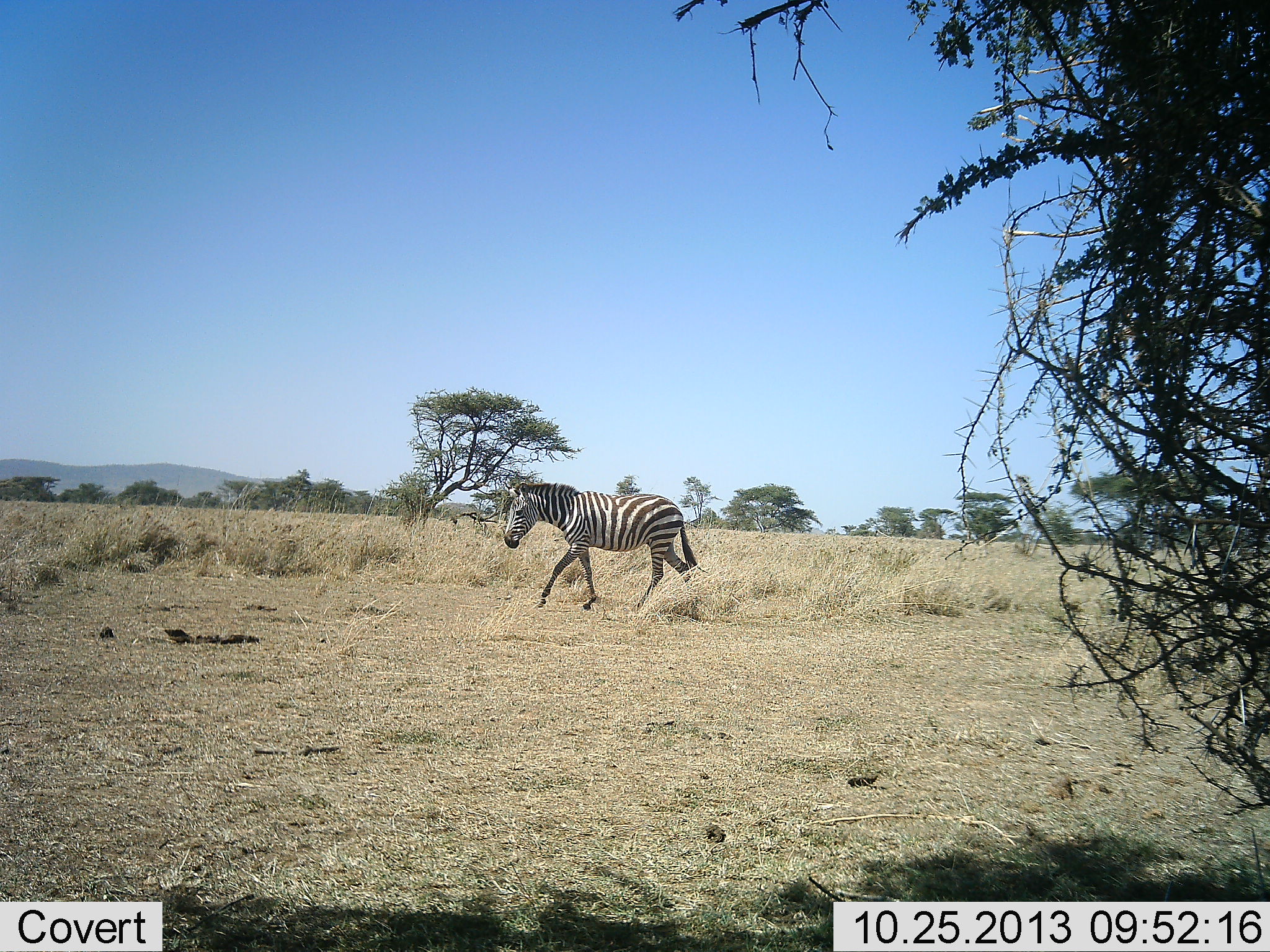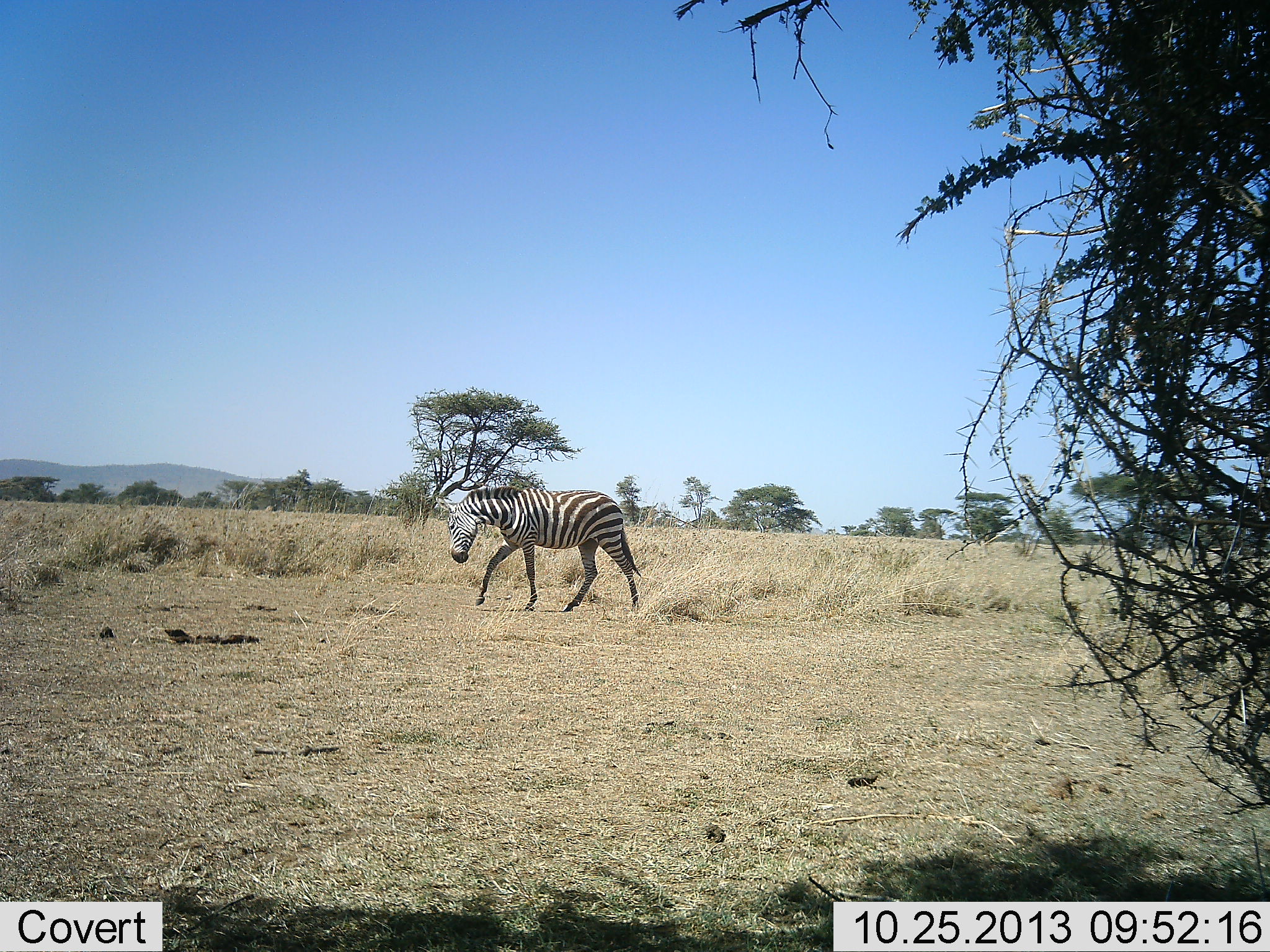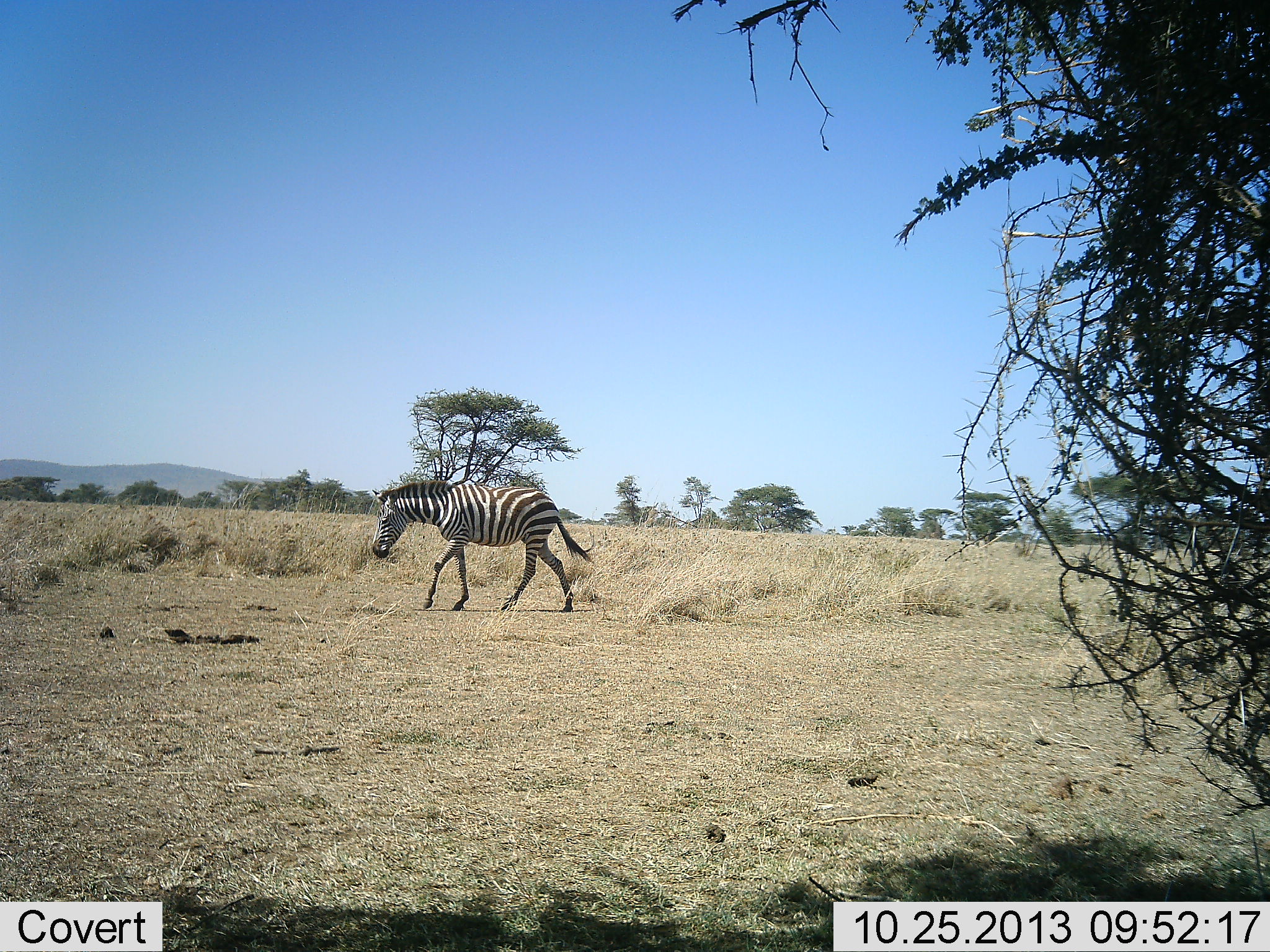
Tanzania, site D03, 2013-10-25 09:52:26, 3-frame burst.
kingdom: Animalia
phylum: Chordata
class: Mammalia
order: Perissodactyla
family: Equidae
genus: Equus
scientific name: Equus quagga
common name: plains zebra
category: zebra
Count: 1.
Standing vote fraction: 10%.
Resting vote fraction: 0%.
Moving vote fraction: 100%.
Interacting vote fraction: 0%.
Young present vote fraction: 0%.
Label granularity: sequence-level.